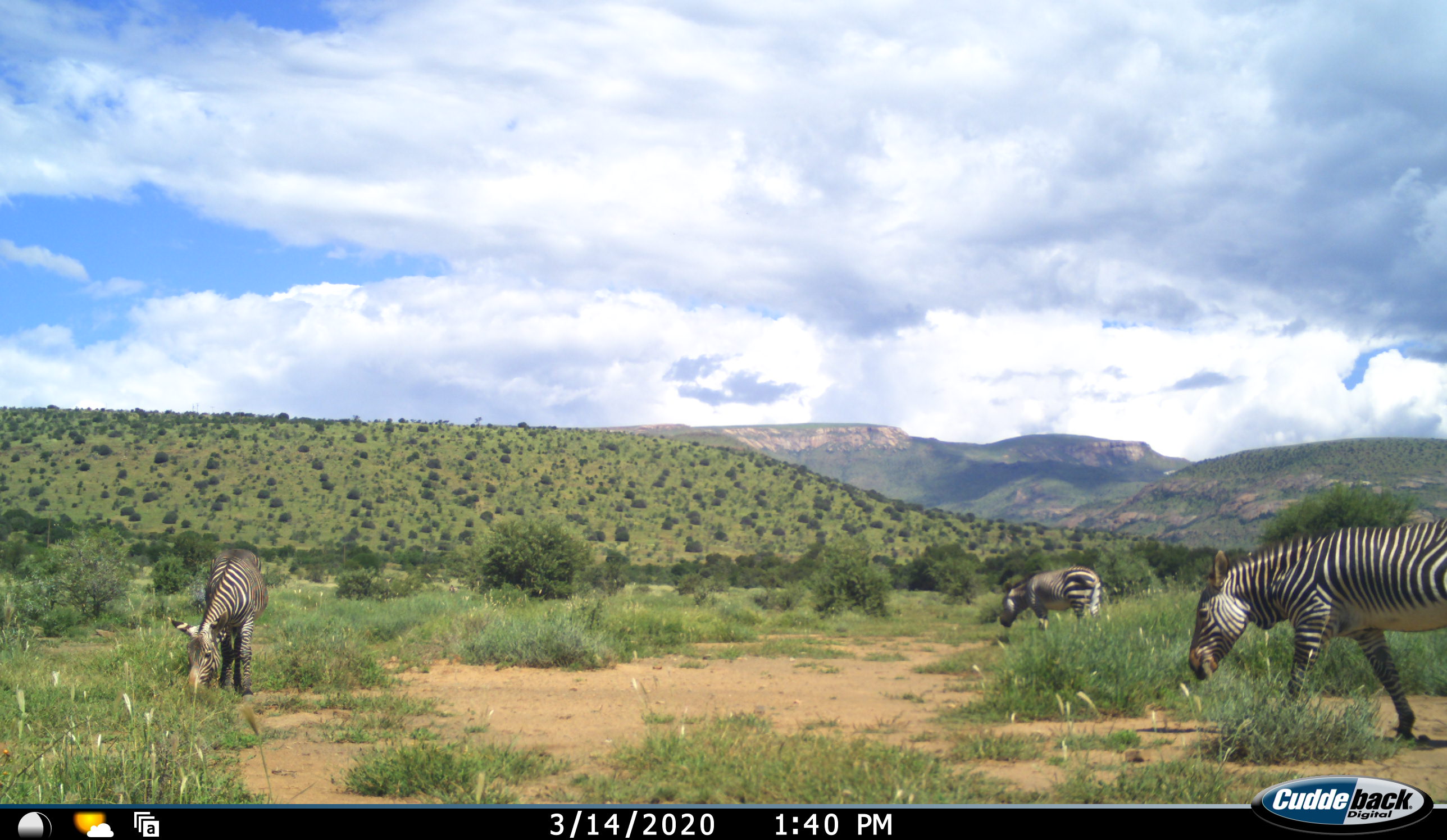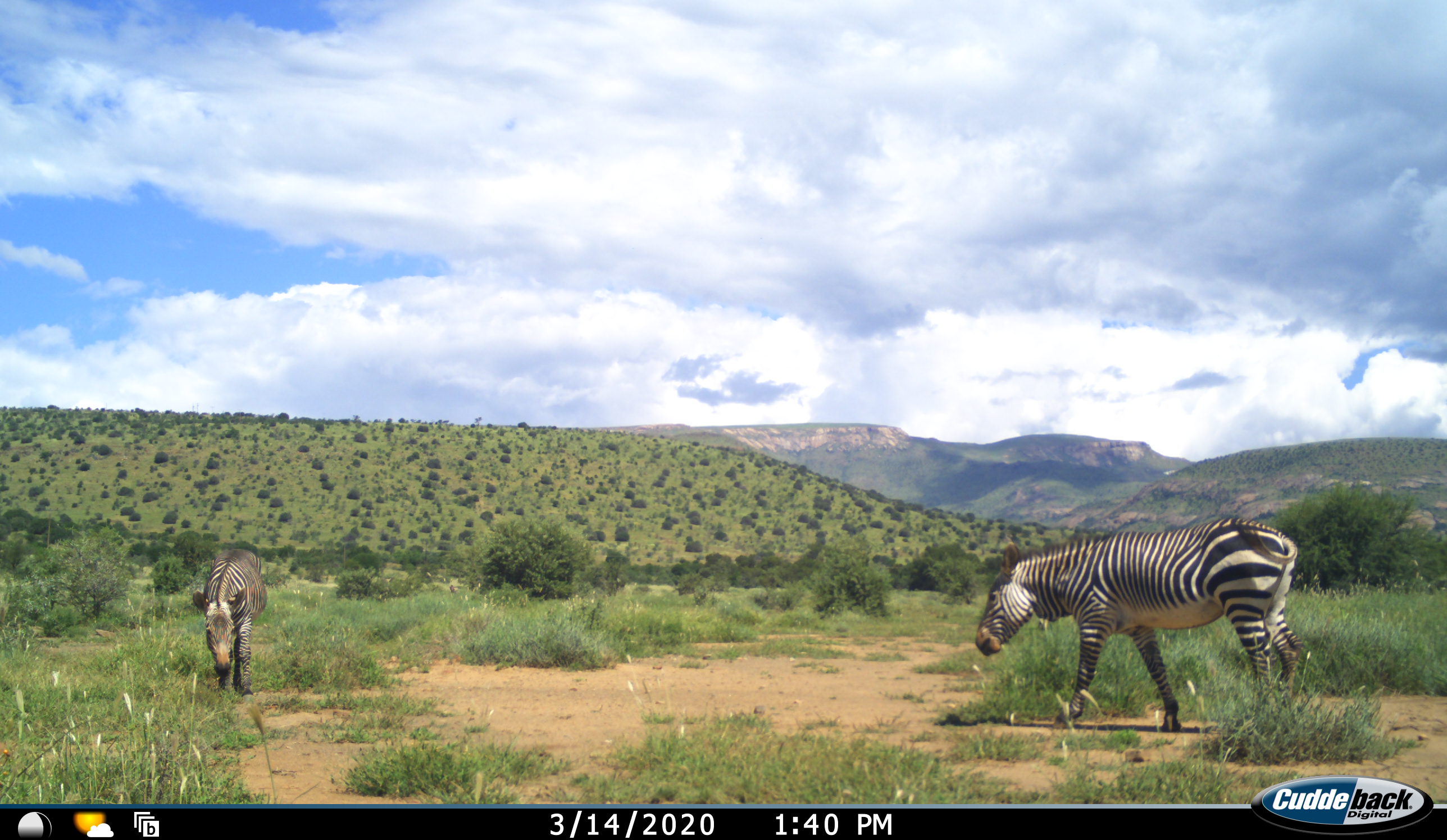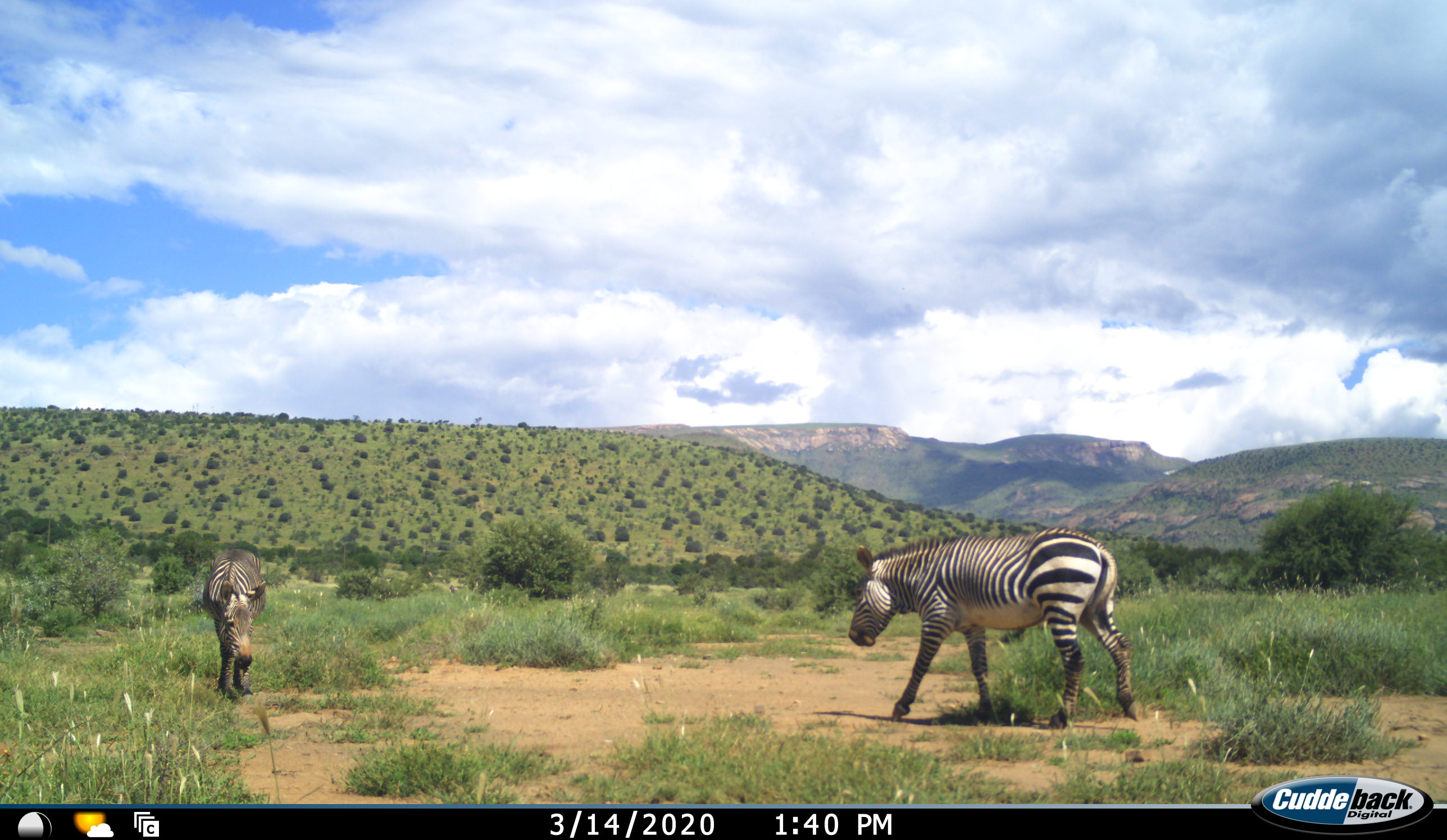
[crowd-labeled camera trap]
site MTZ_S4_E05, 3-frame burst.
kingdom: Animalia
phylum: Chordata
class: Mammalia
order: Perissodactyla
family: Equidae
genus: Equus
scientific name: Equus zebra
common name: mountain zebra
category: zebramountain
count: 3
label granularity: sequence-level